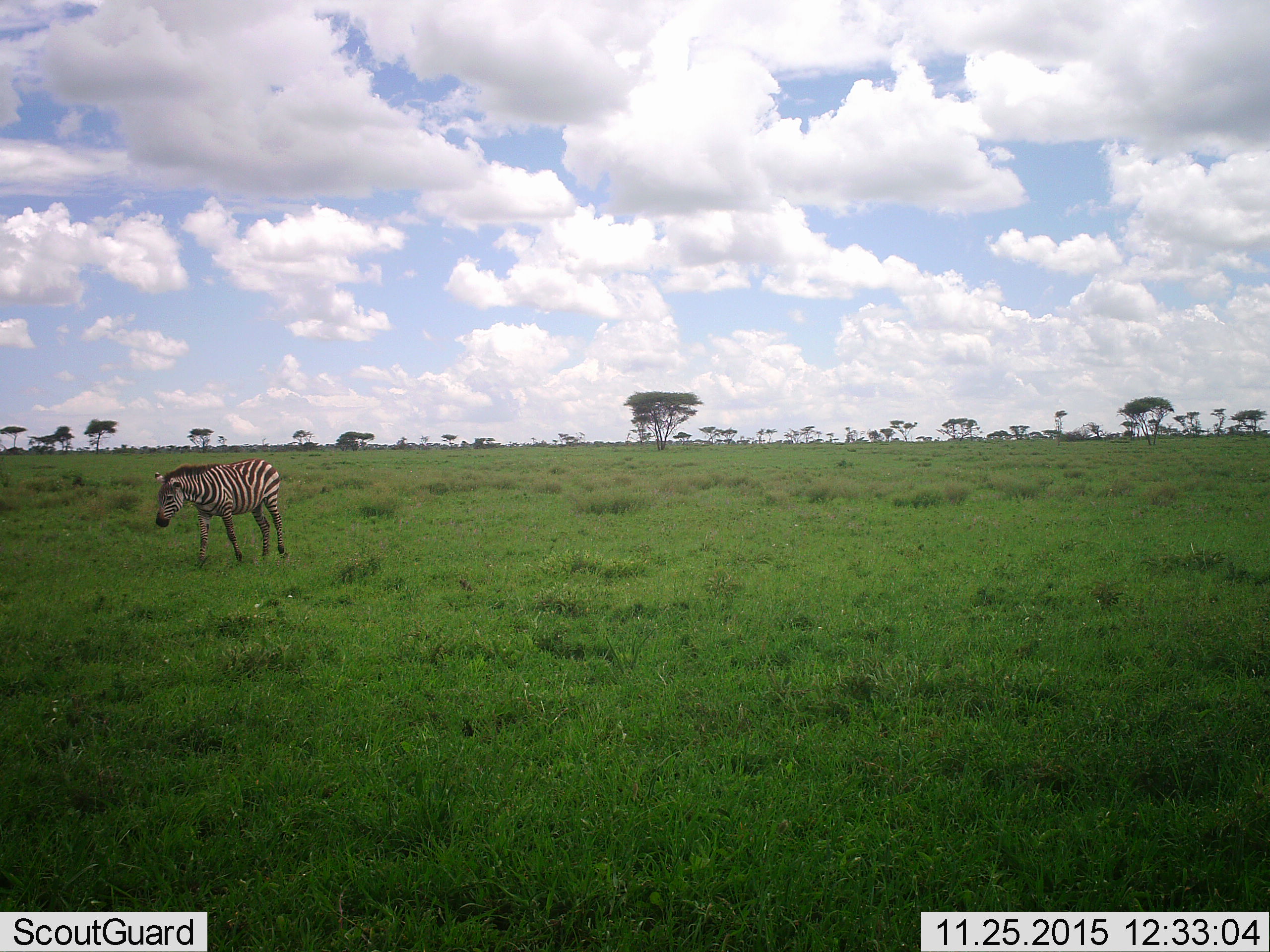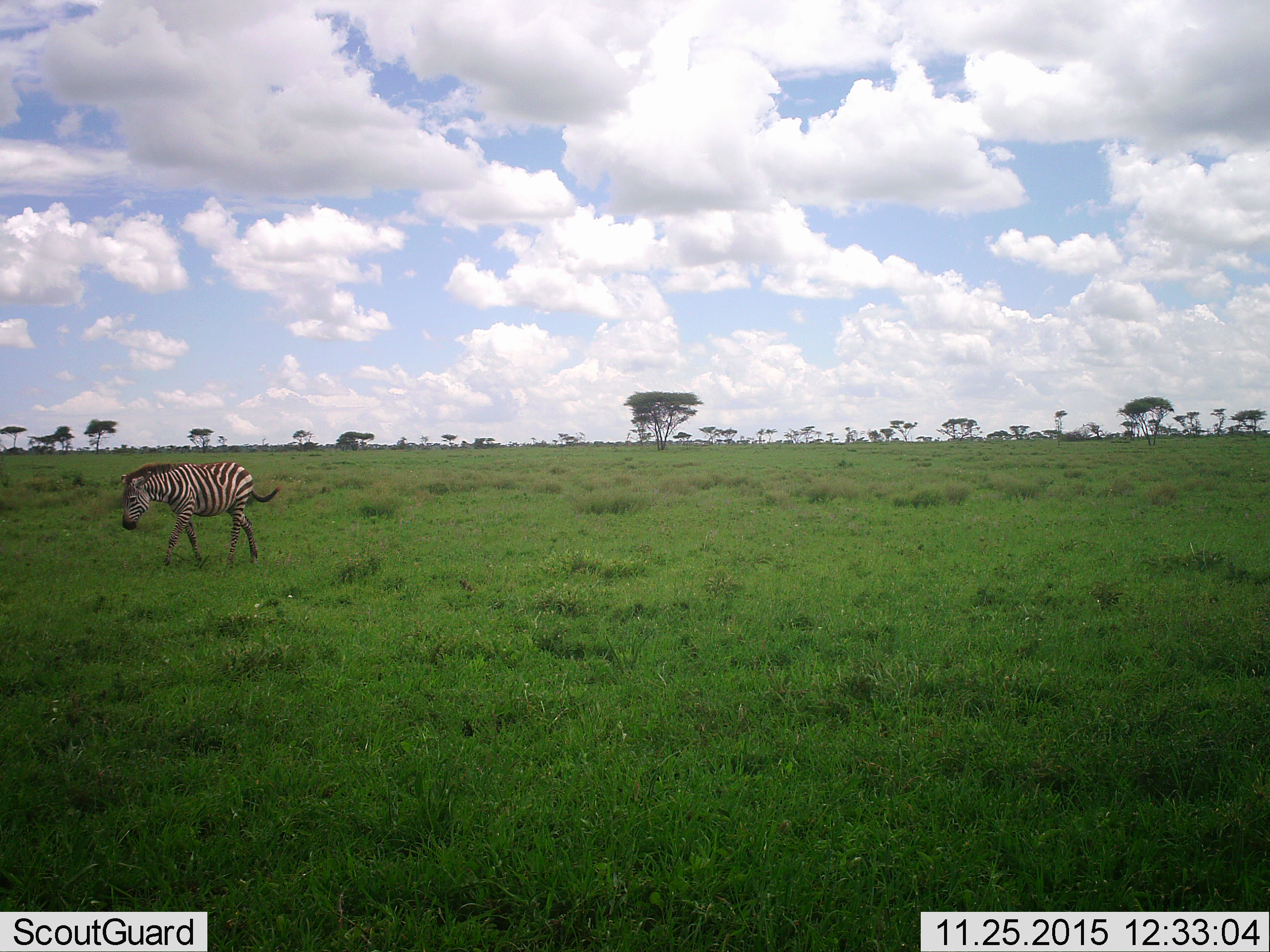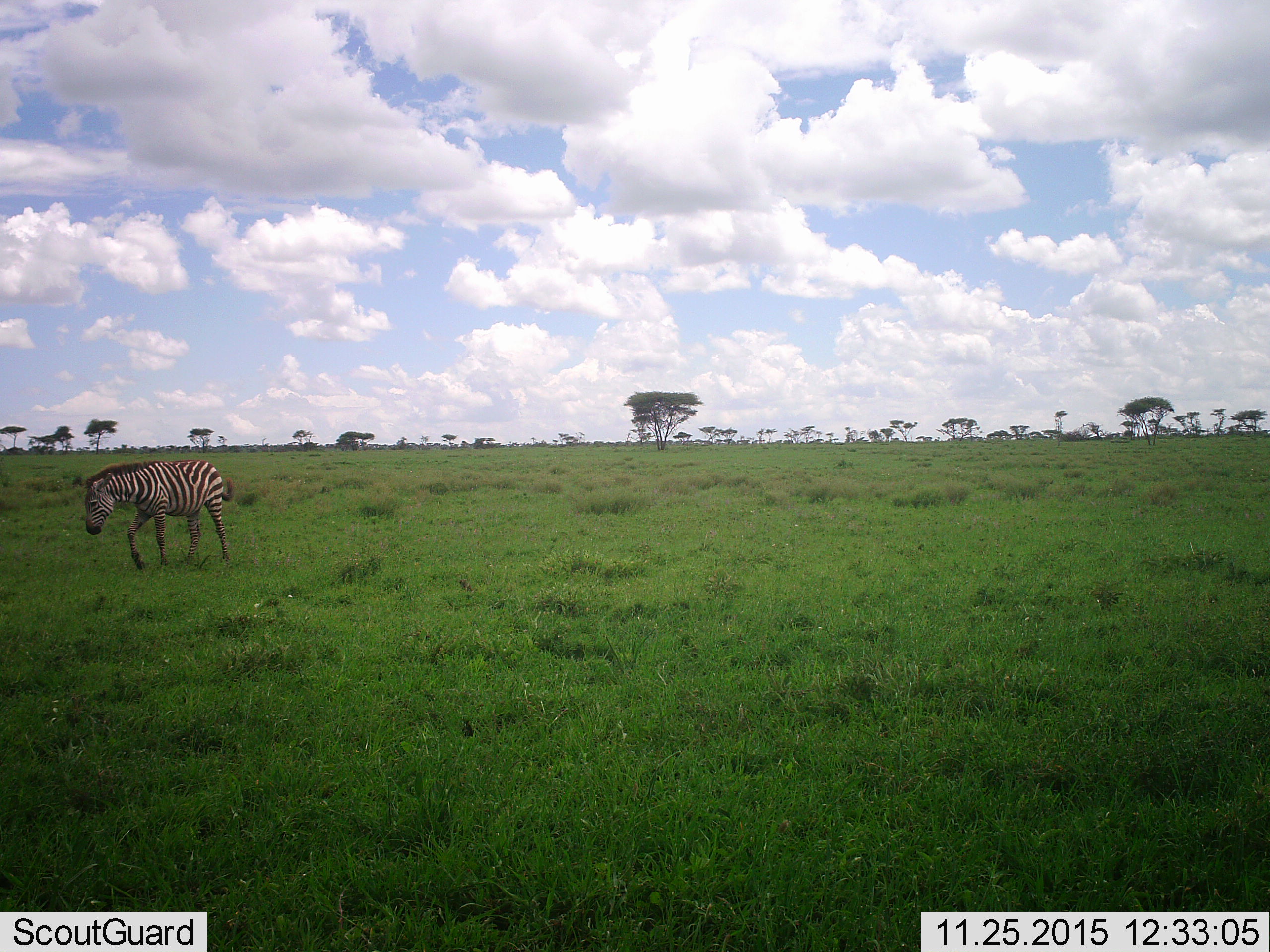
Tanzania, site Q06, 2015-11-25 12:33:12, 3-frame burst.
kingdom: Animalia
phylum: Chordata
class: Mammalia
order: Perissodactyla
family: Equidae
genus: Equus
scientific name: Equus quagga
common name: plains zebra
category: zebra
Zebra (plains zebra) (Equus quagga), count 1. Behavior (volunteer vote fractions): standing 11%, resting 0%, moving 89%, interacting 0%. Young present (vote fraction): 0%. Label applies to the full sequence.